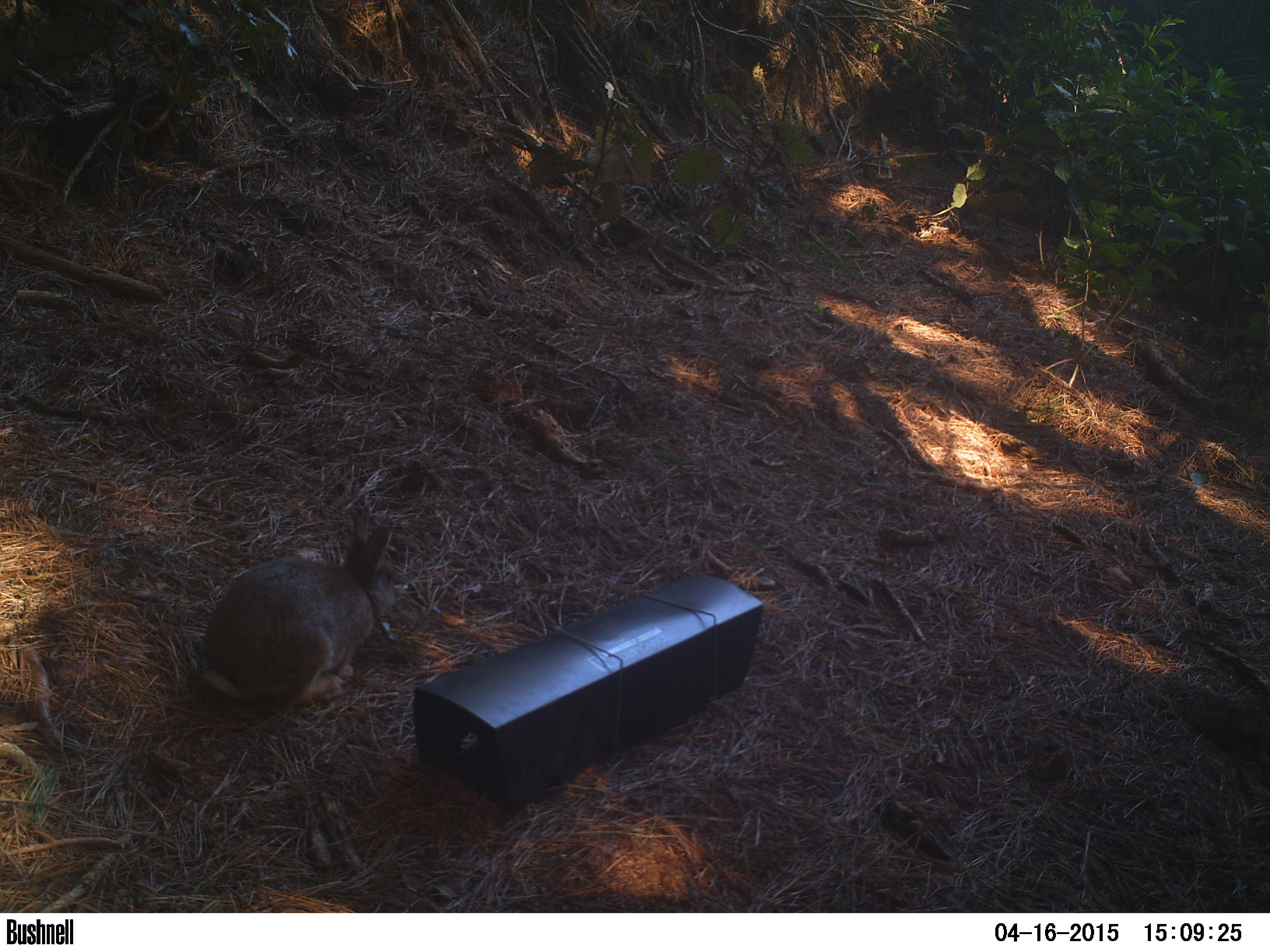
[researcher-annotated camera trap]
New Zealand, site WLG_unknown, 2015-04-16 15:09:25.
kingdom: Animalia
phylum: Chordata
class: Mammalia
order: Lagomorpha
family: Leporidae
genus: Oryctolagus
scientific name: Oryctolagus cuniculus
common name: european rabbit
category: rabbit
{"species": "rabbit (european rabbit) (Oryctolagus cuniculus)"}